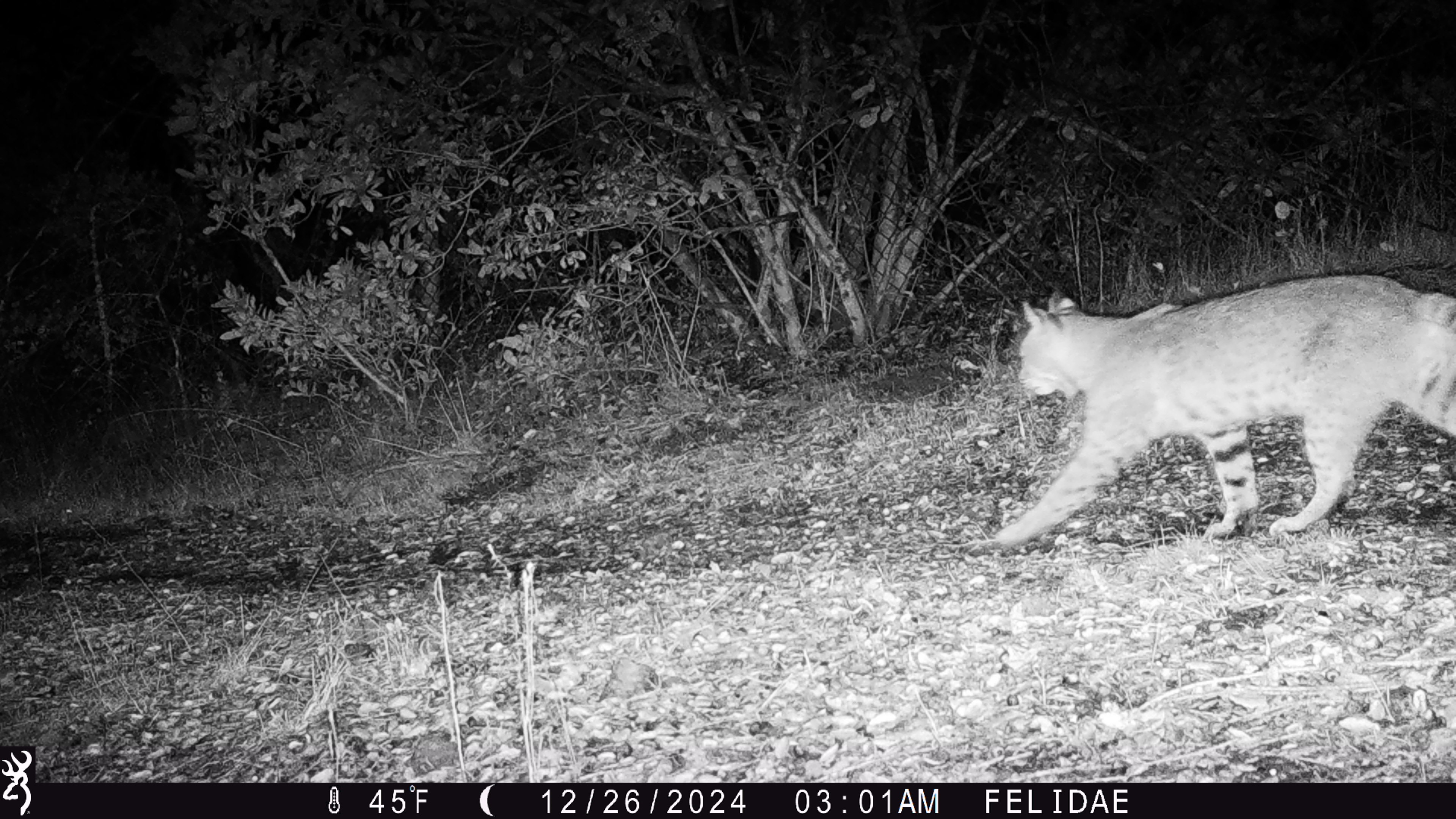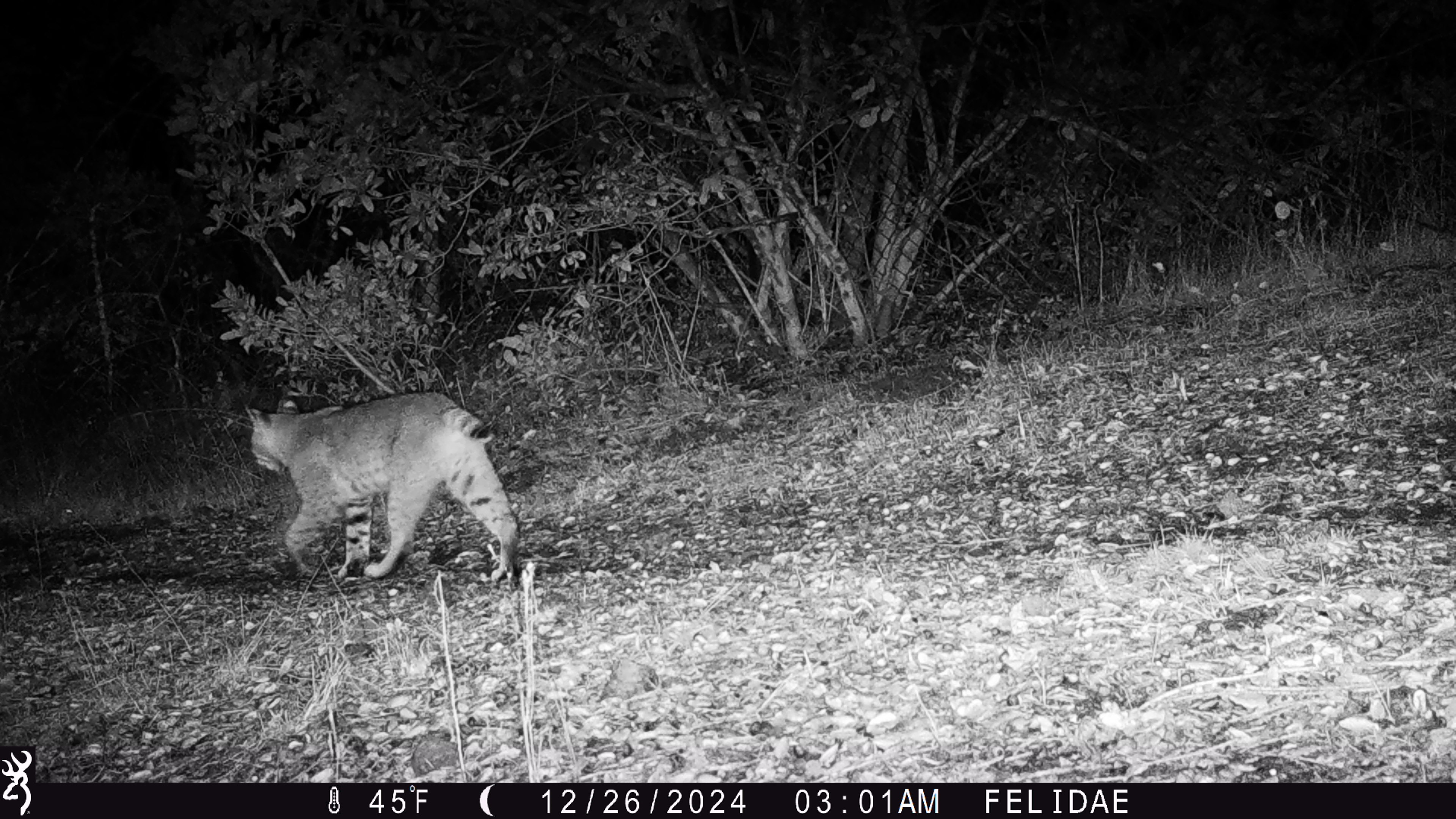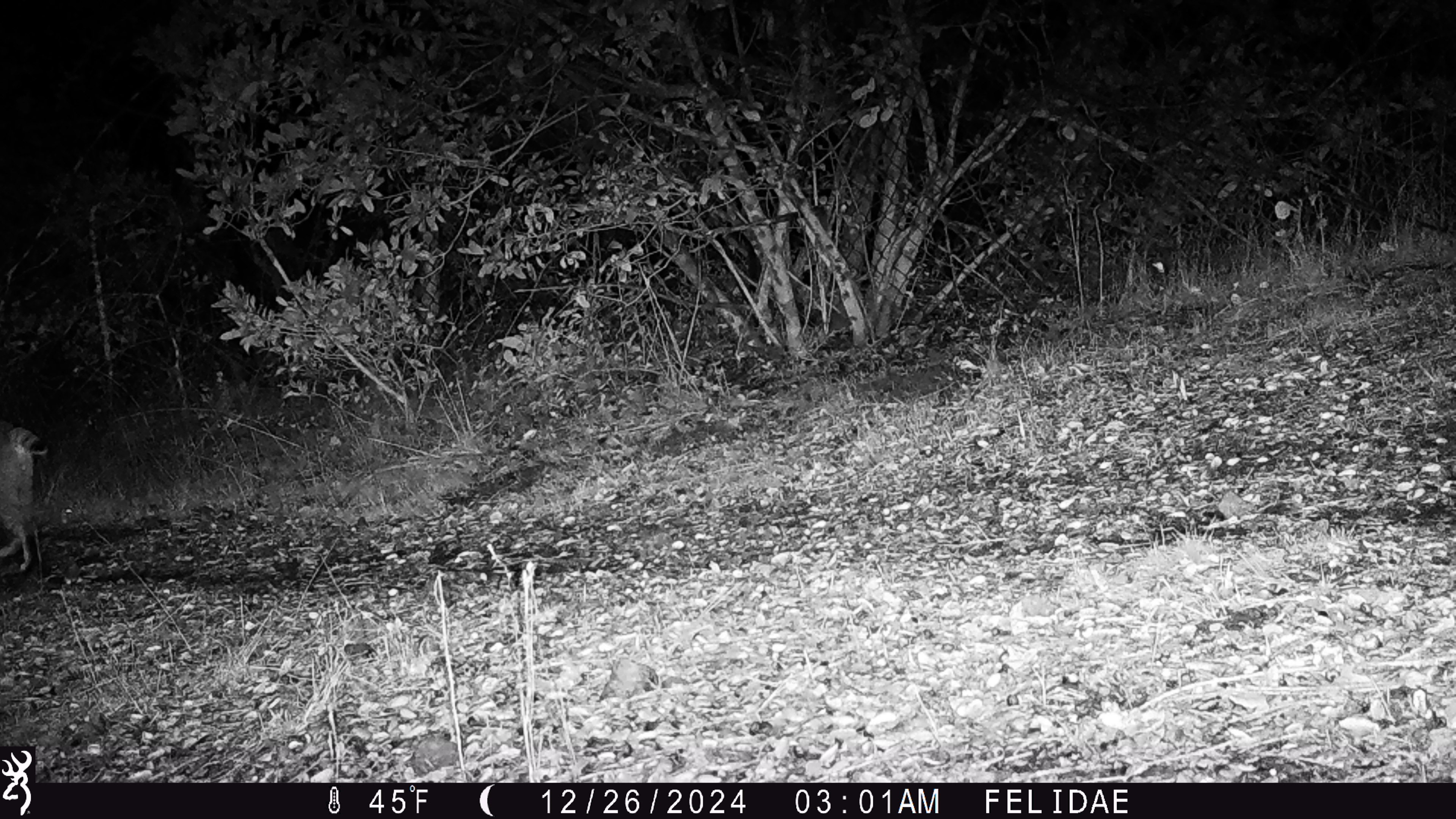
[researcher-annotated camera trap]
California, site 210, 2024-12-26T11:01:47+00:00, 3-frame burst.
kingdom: Animalia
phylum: Chordata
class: Mammalia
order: Carnivora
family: Felidae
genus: Lynx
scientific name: Lynx rufus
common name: bobcat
Bobcat (Lynx rufus).